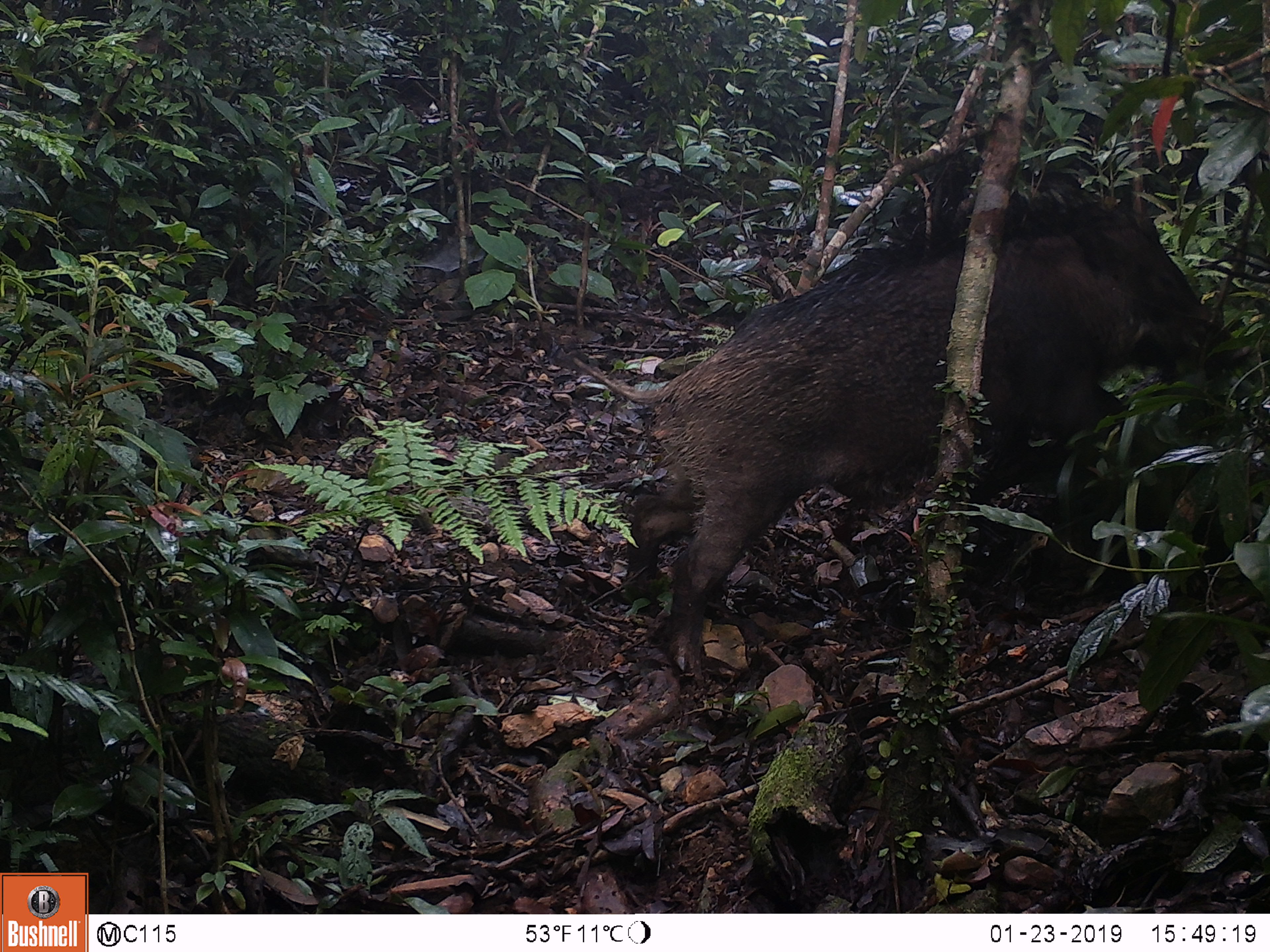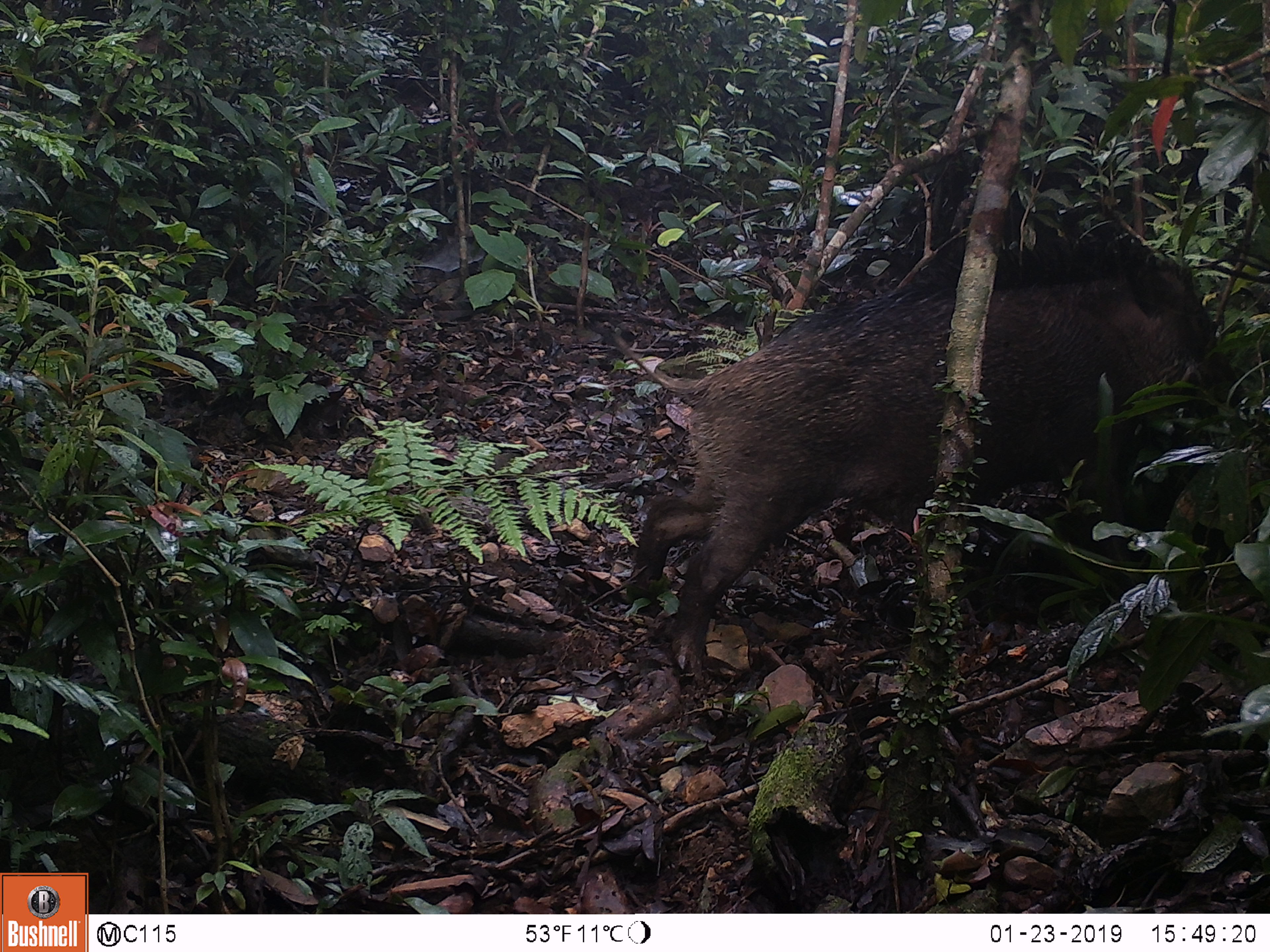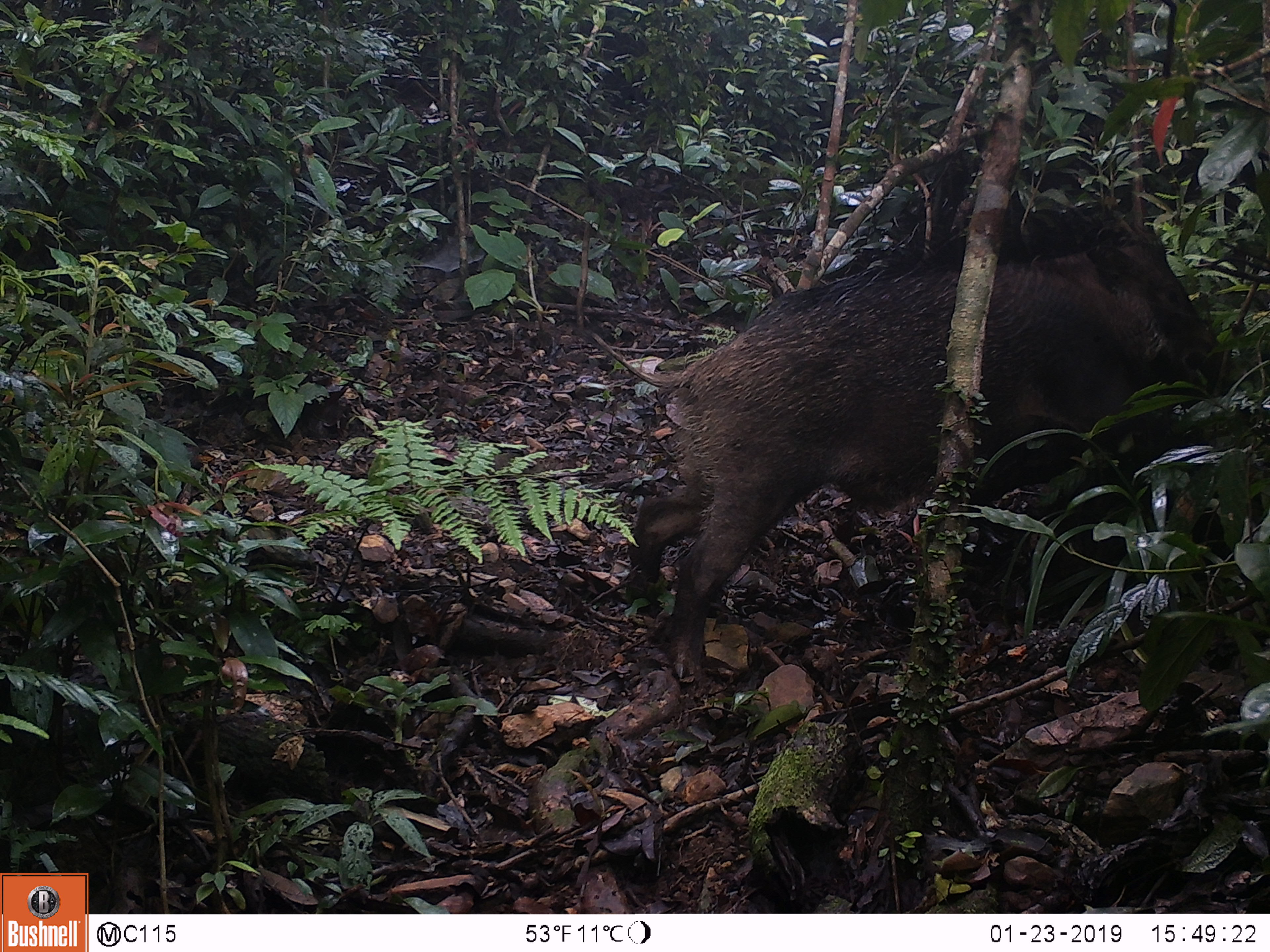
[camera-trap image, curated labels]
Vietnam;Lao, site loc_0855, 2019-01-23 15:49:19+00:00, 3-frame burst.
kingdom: Animalia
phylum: Chordata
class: Mammalia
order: Artiodactyla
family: Suidae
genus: Sus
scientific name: Sus scrofa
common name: eurasian wild pig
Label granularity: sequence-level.